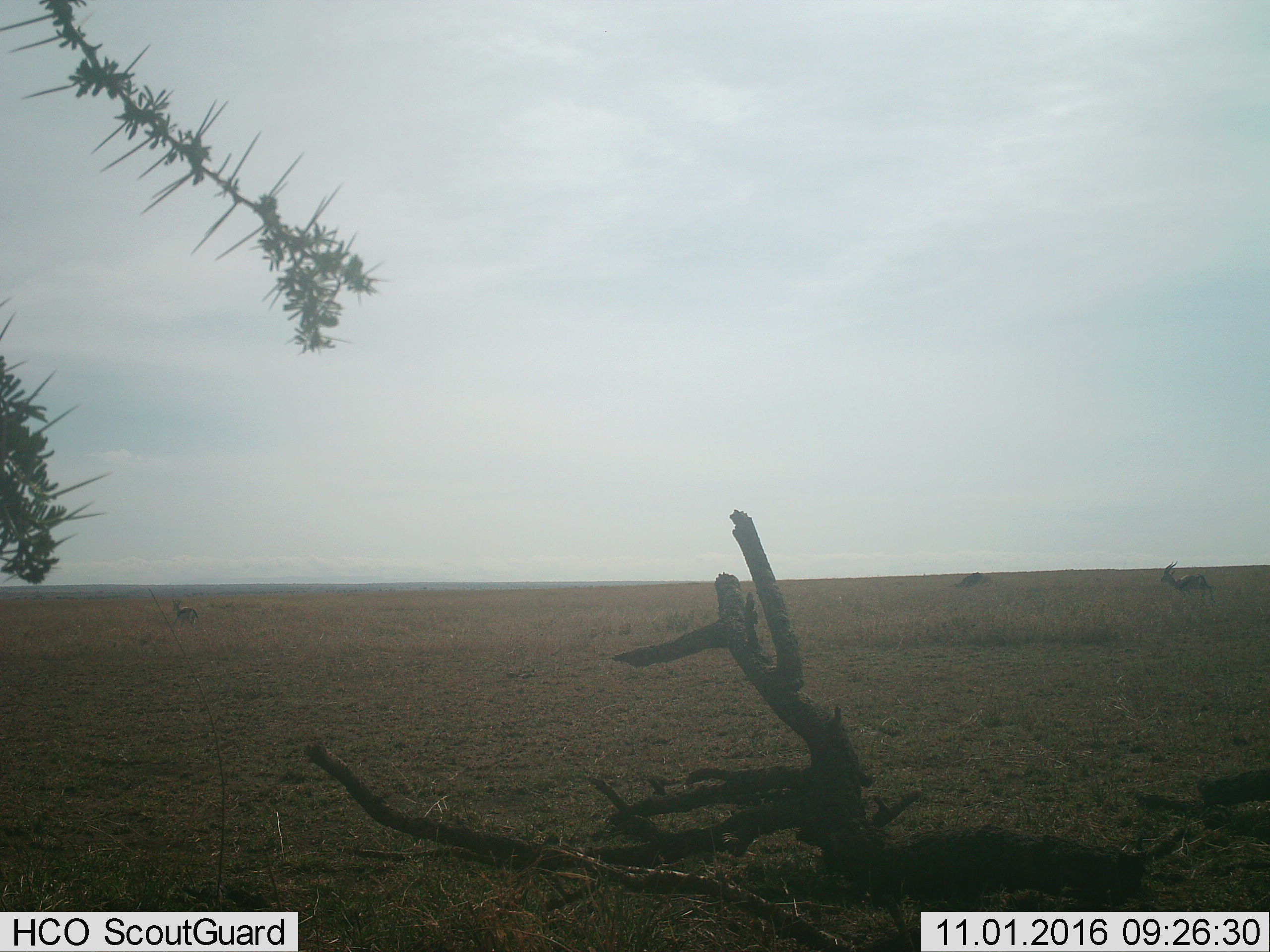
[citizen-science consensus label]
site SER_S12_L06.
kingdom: Animalia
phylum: Chordata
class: Mammalia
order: Artiodactyla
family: Bovidae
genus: Eudorcas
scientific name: Eudorcas thomsonii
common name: thomson's gazelle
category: gazellethomsons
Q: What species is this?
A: Gazellethomsons (thomson's gazelle) (Eudorcas thomsonii).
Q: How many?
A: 2.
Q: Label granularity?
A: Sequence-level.